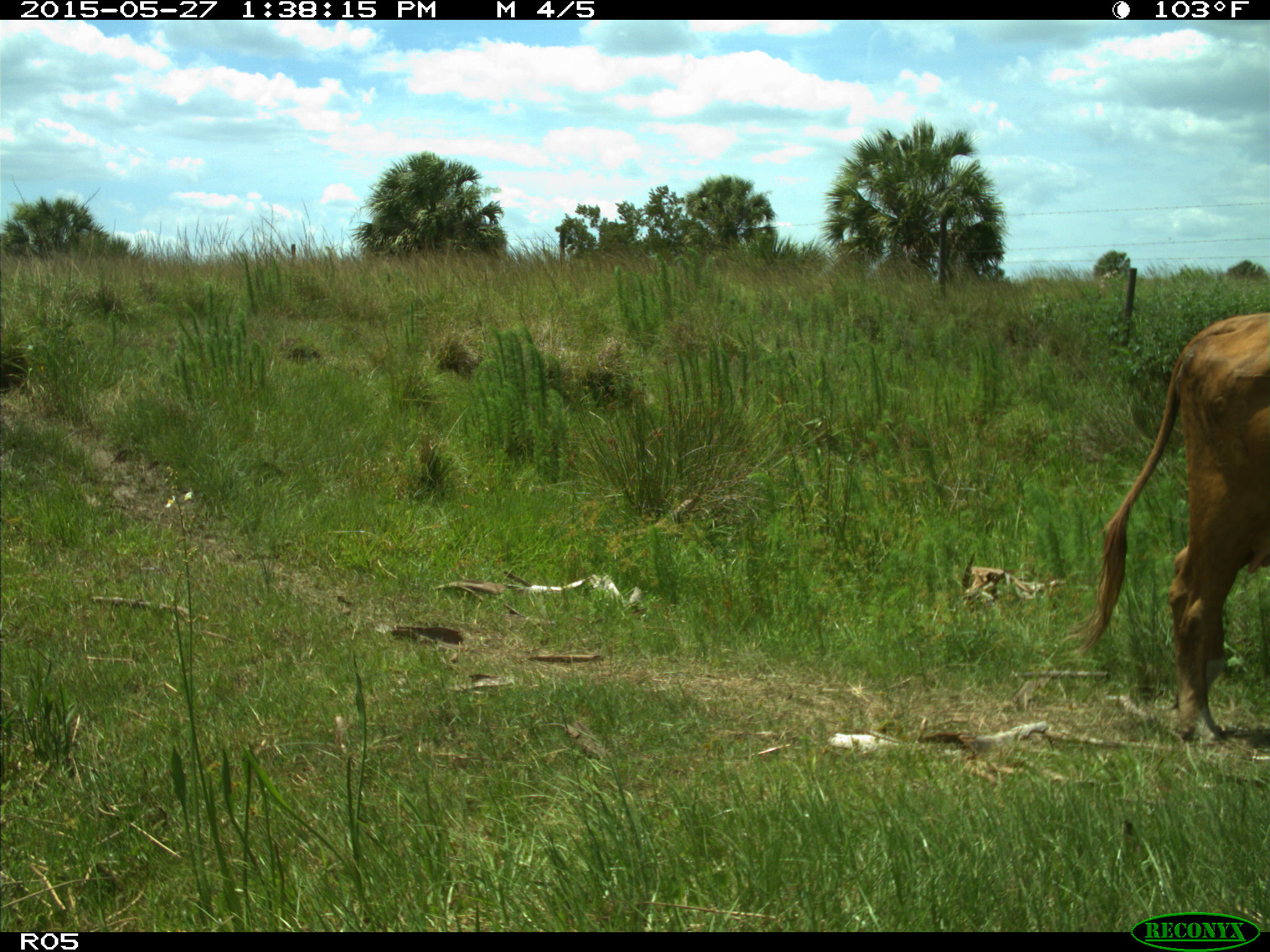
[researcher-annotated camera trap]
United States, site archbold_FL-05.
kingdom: Animalia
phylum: Chordata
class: Mammalia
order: Artiodactyla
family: Bovidae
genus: Bos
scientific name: Bos taurus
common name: domestic cow